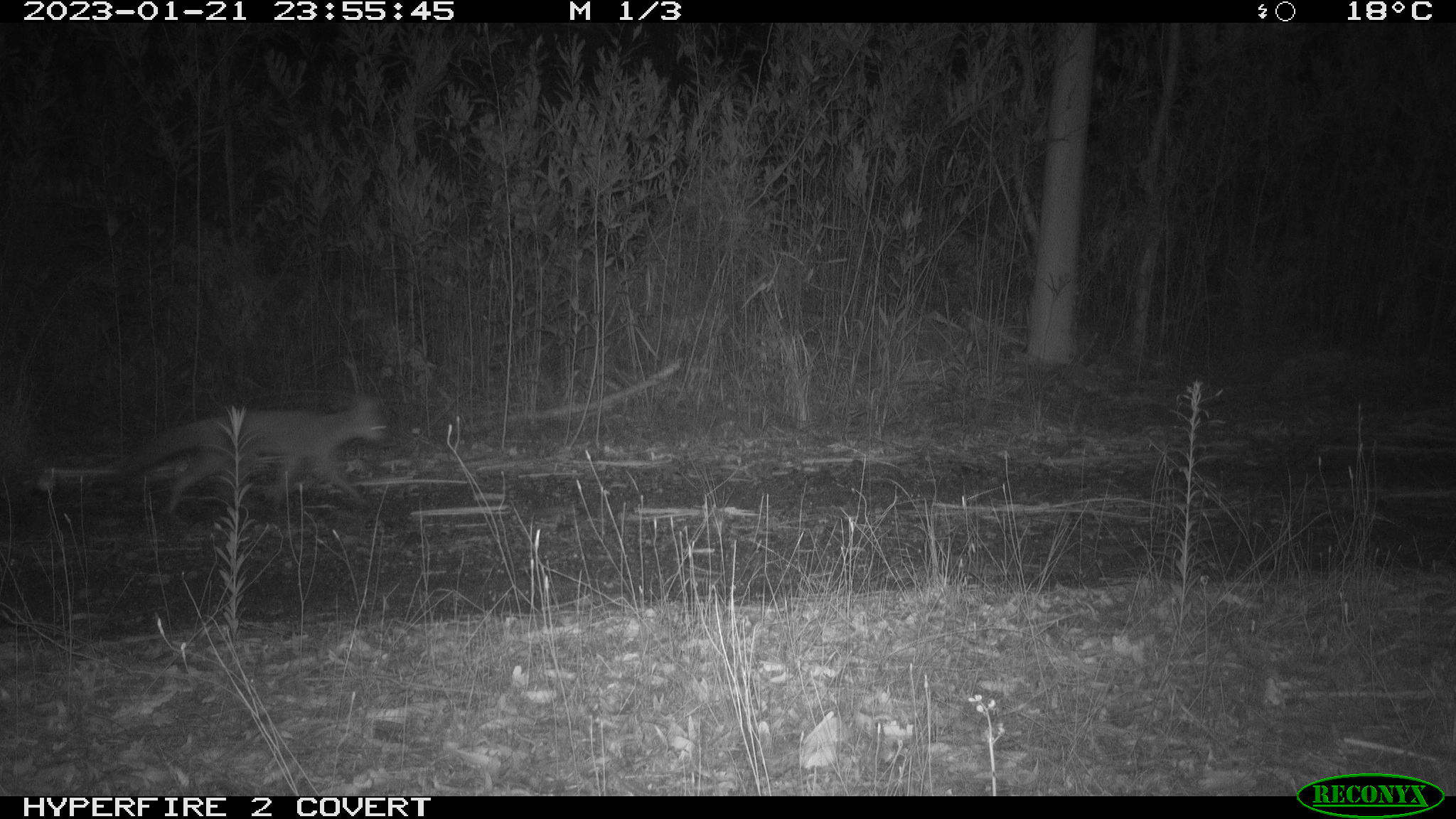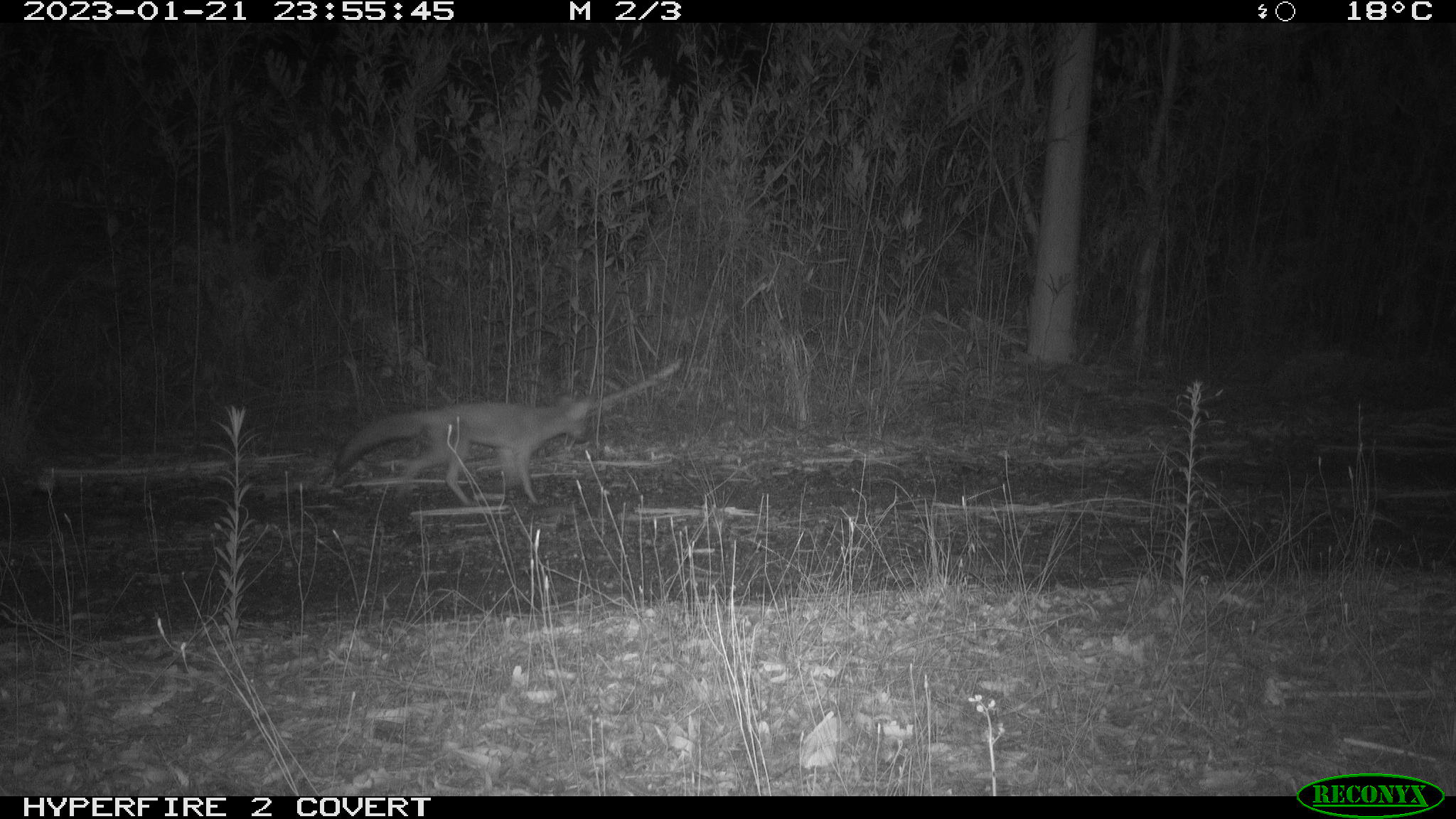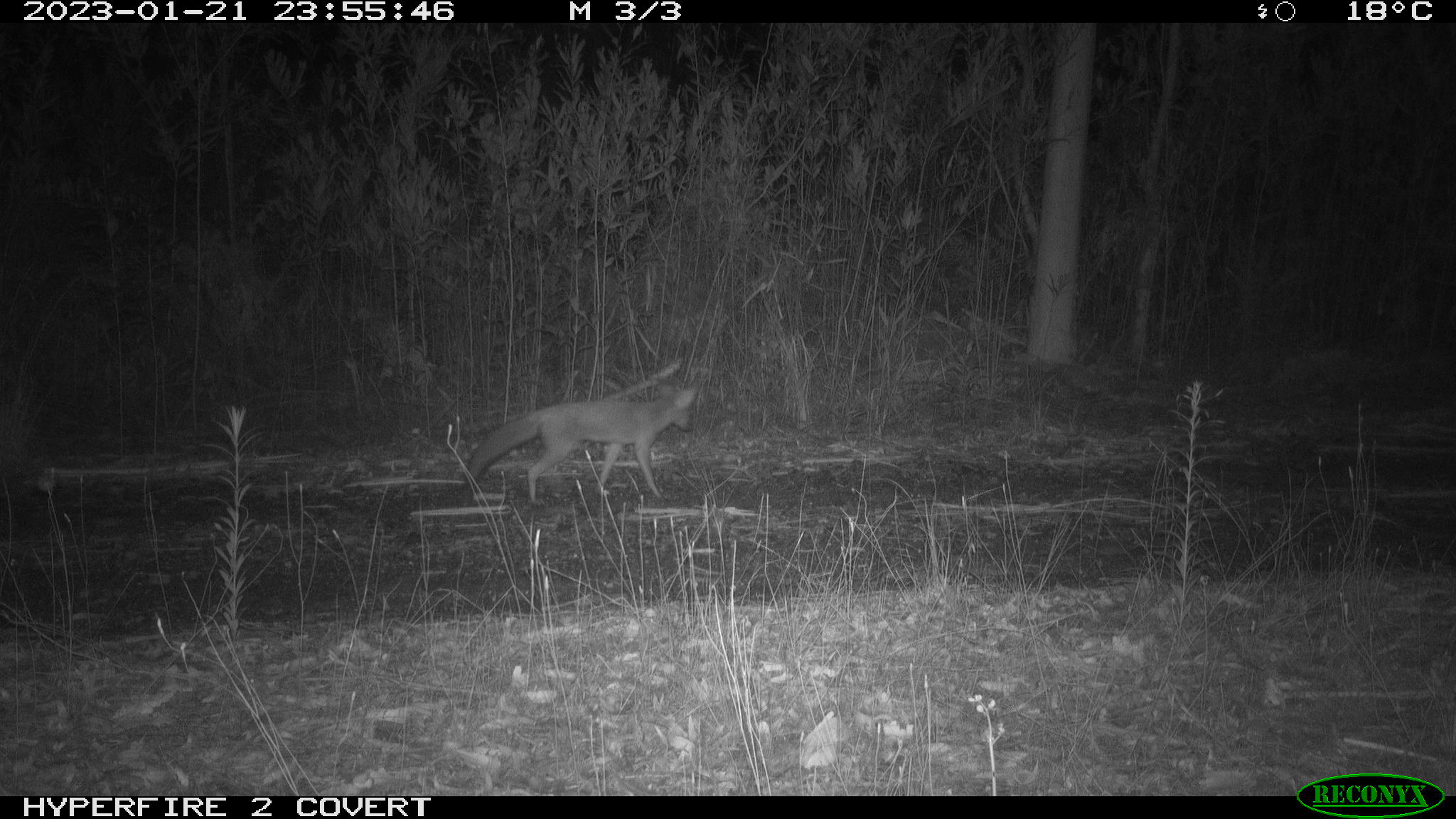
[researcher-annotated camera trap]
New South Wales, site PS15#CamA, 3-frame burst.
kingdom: Animalia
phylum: Chordata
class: Mammalia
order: Carnivora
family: Canidae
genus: Vulpes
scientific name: Vulpes vulpes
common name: red fox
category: fox